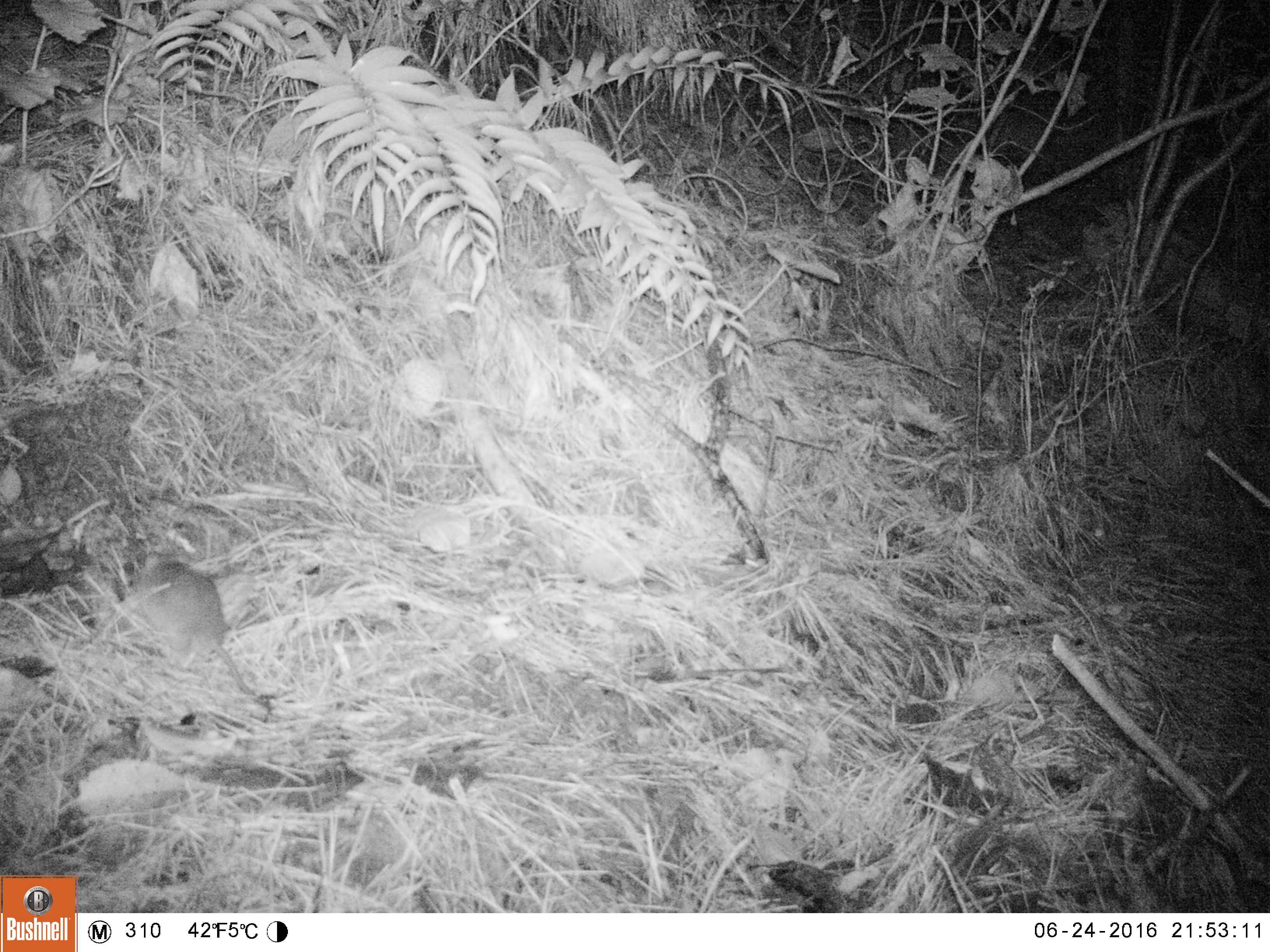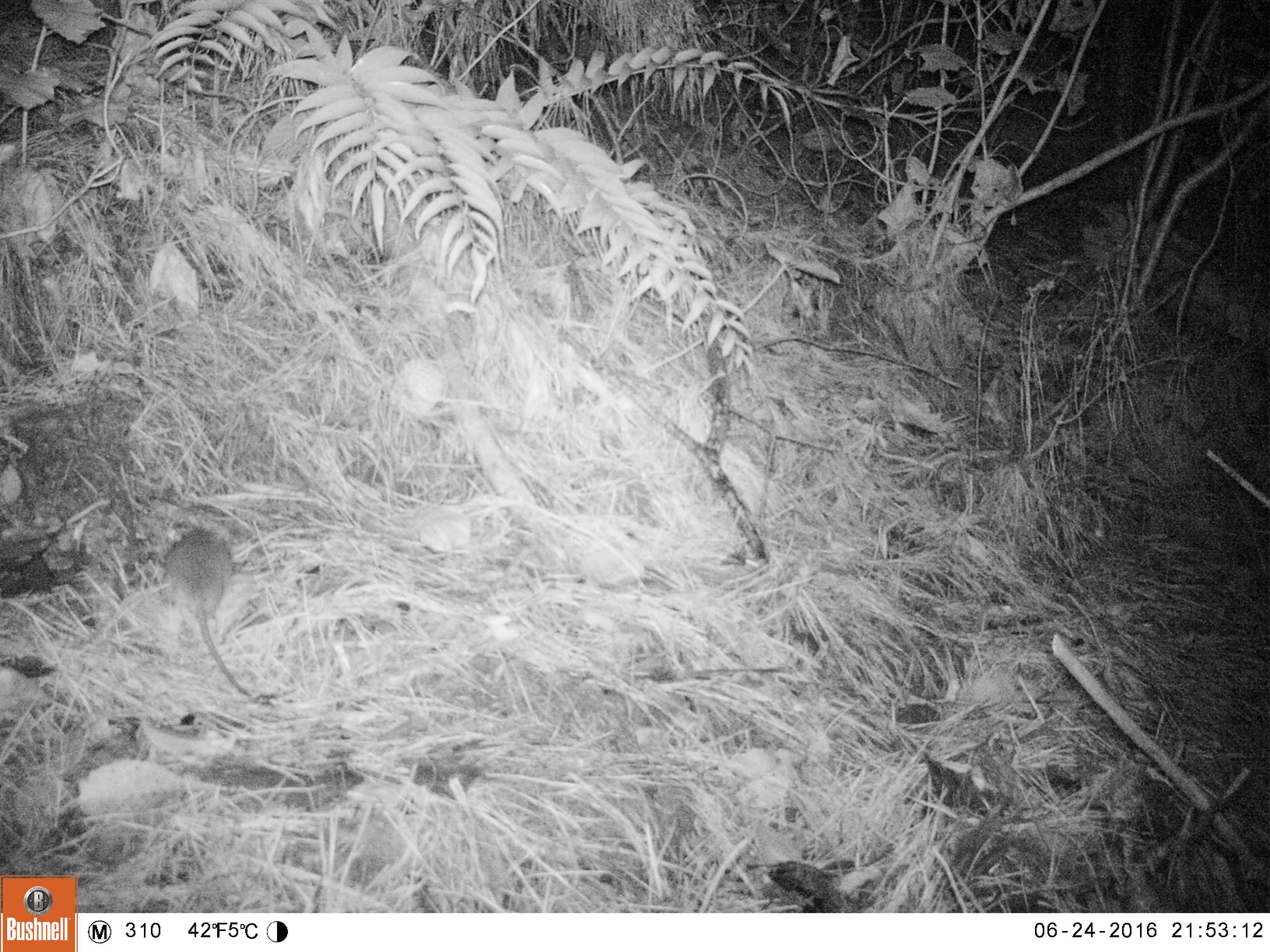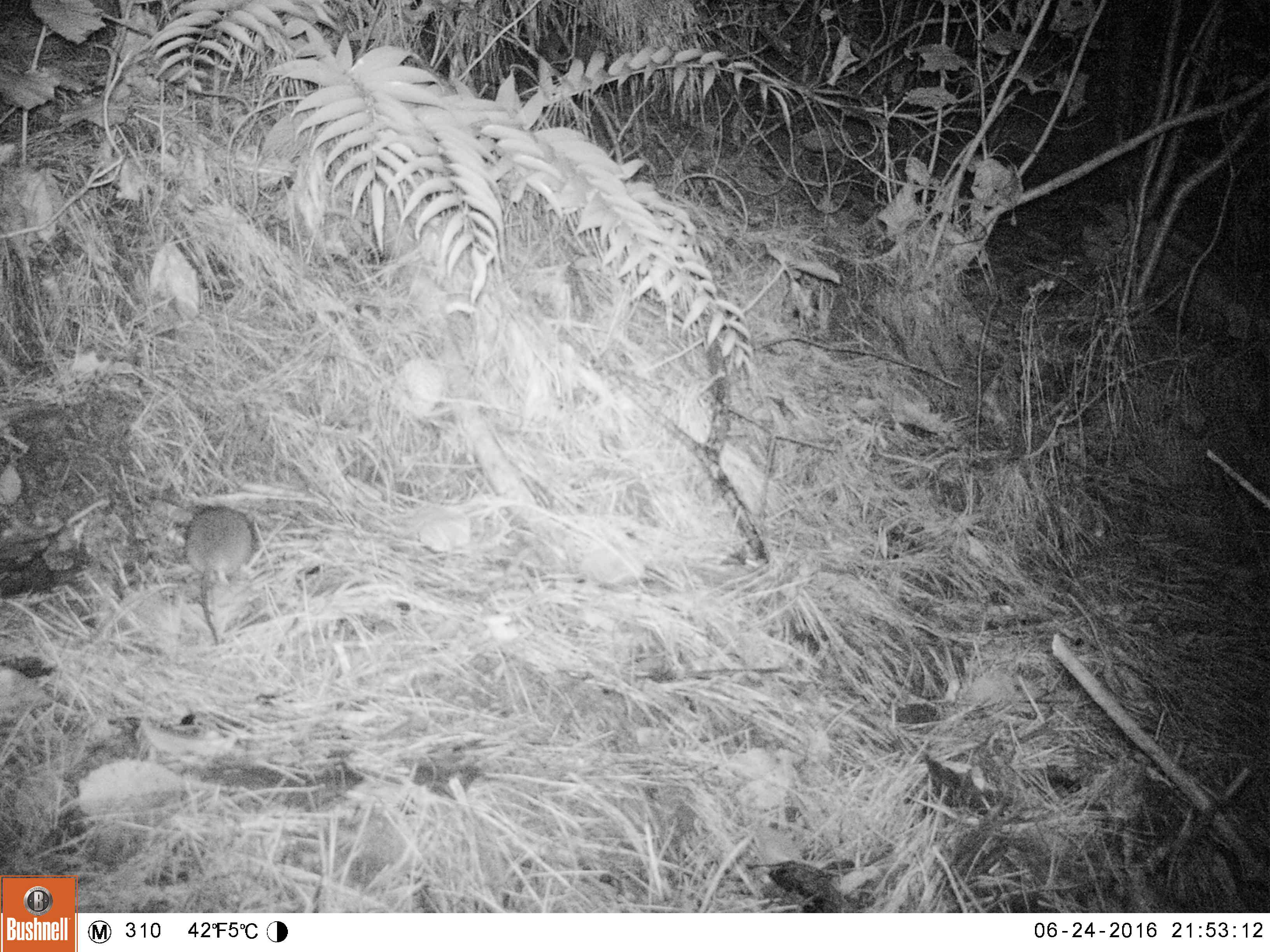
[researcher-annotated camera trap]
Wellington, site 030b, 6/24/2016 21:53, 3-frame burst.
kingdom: Animalia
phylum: Chordata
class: Mammalia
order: Rodentia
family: Muridae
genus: Rattus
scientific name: Rattus rattus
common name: ship rat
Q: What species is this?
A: Ship rat (Rattus rattus).